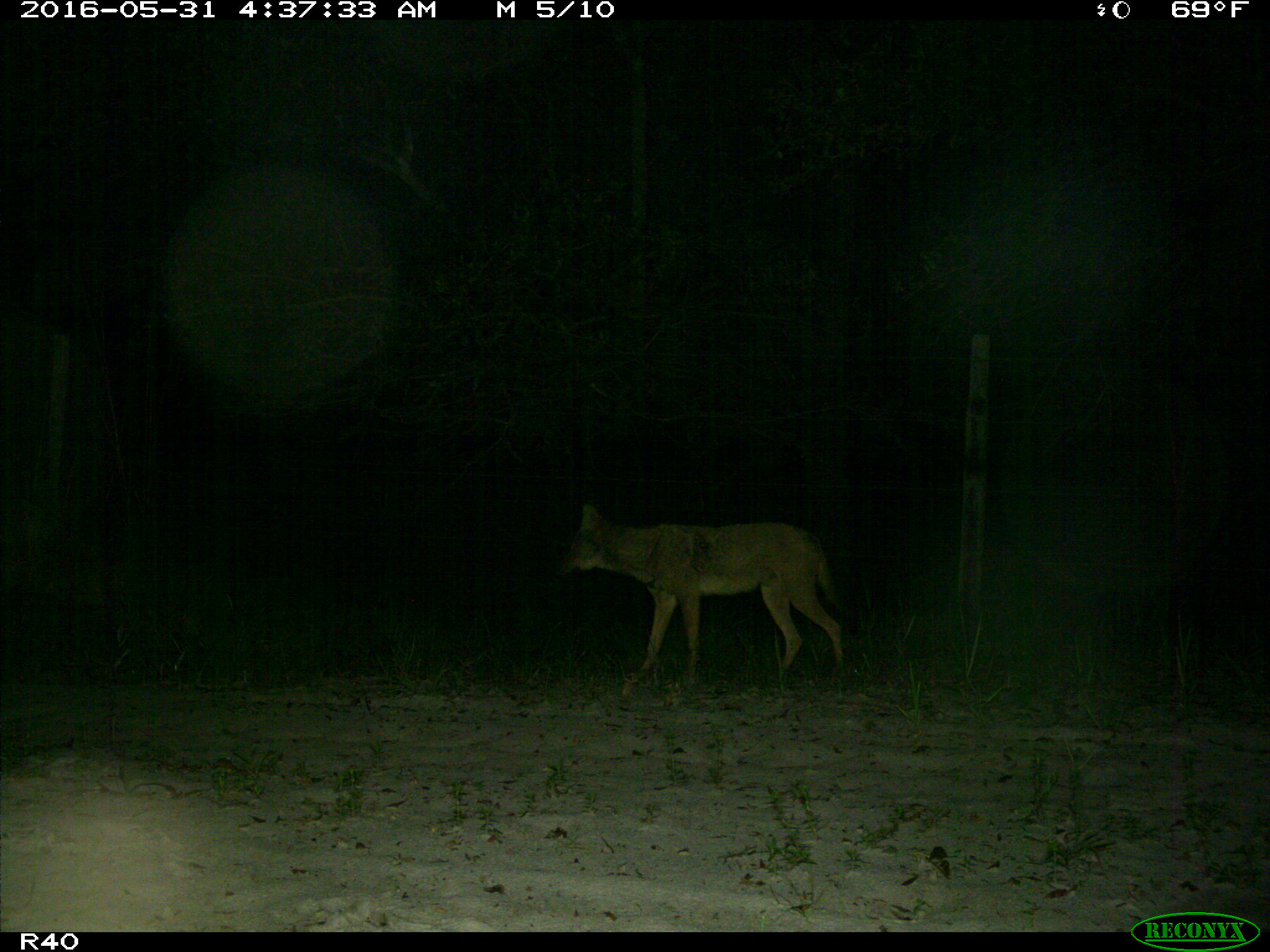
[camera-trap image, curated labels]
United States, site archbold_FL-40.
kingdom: Animalia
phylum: Chordata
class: Mammalia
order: Carnivora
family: Canidae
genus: Canis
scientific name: Canis latrans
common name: coyote